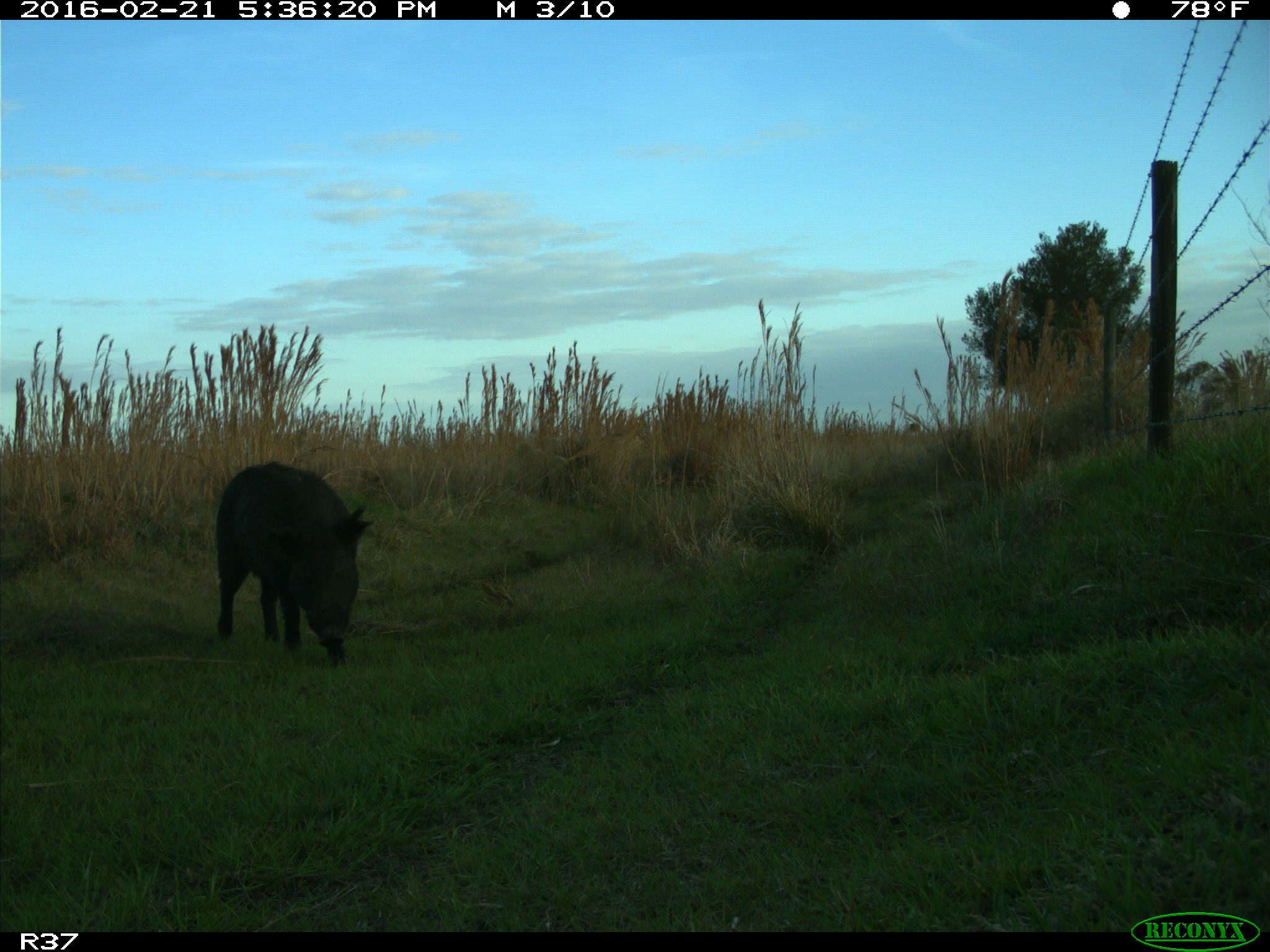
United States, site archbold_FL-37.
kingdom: Animalia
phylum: Chordata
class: Mammalia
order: Artiodactyla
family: Suidae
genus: Sus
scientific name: Sus scrofa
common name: wild boar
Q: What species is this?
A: Sus scrofa (wild boar).